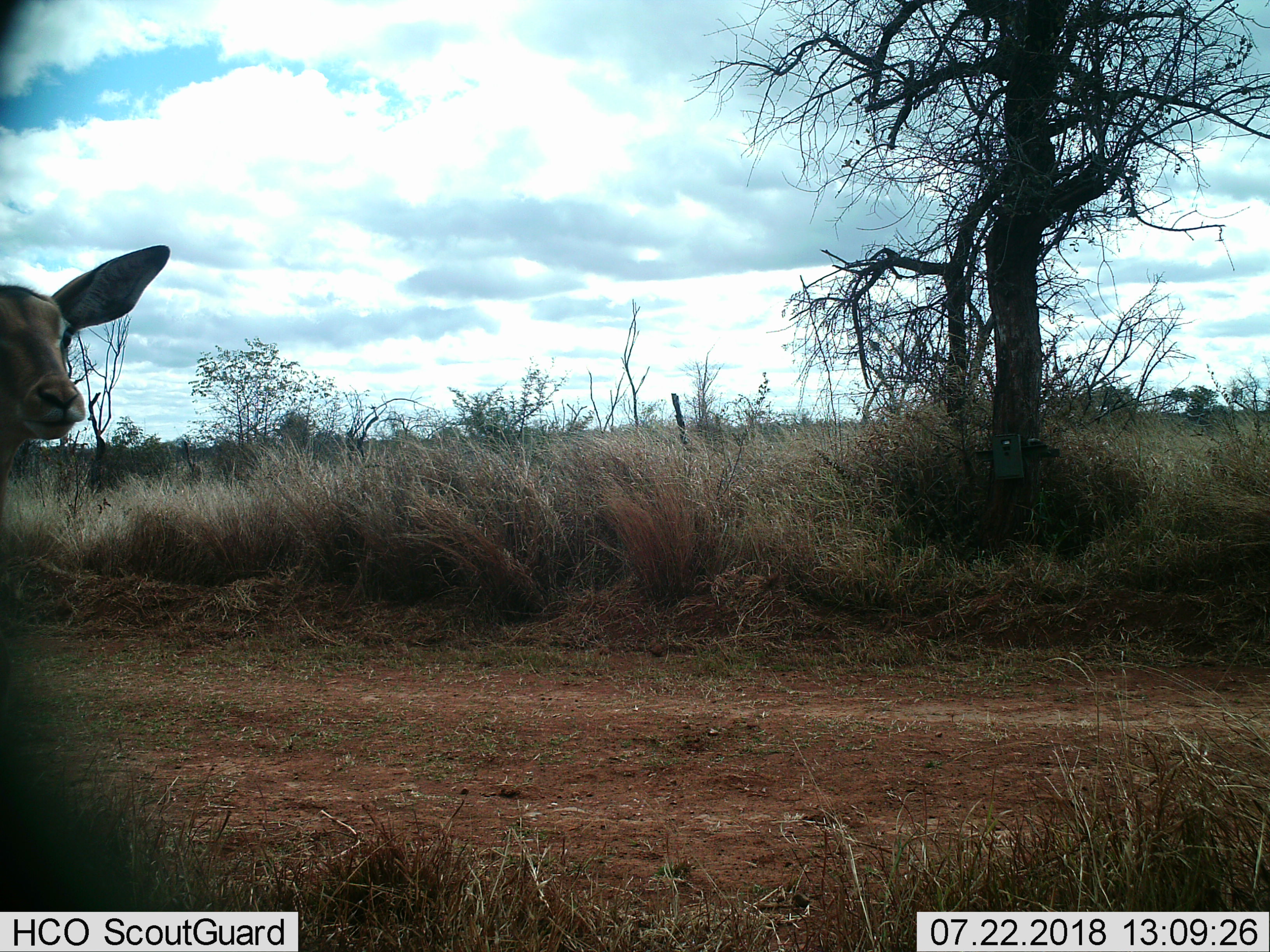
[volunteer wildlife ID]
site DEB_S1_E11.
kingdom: Animalia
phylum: Chordata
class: Mammalia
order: Artiodactyla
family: Bovidae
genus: Aepyceros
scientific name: Aepyceros melampus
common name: impala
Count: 1.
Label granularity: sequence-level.